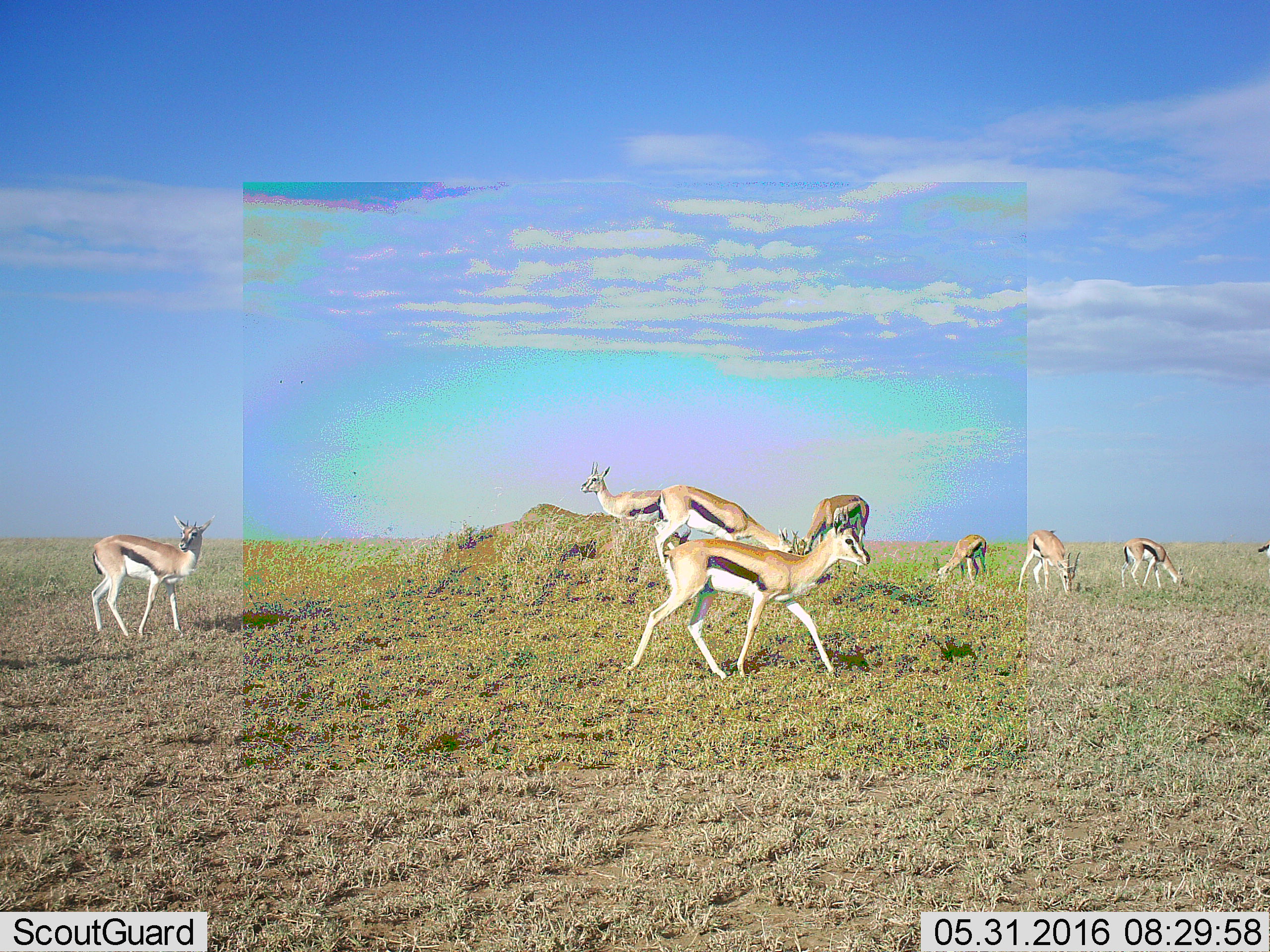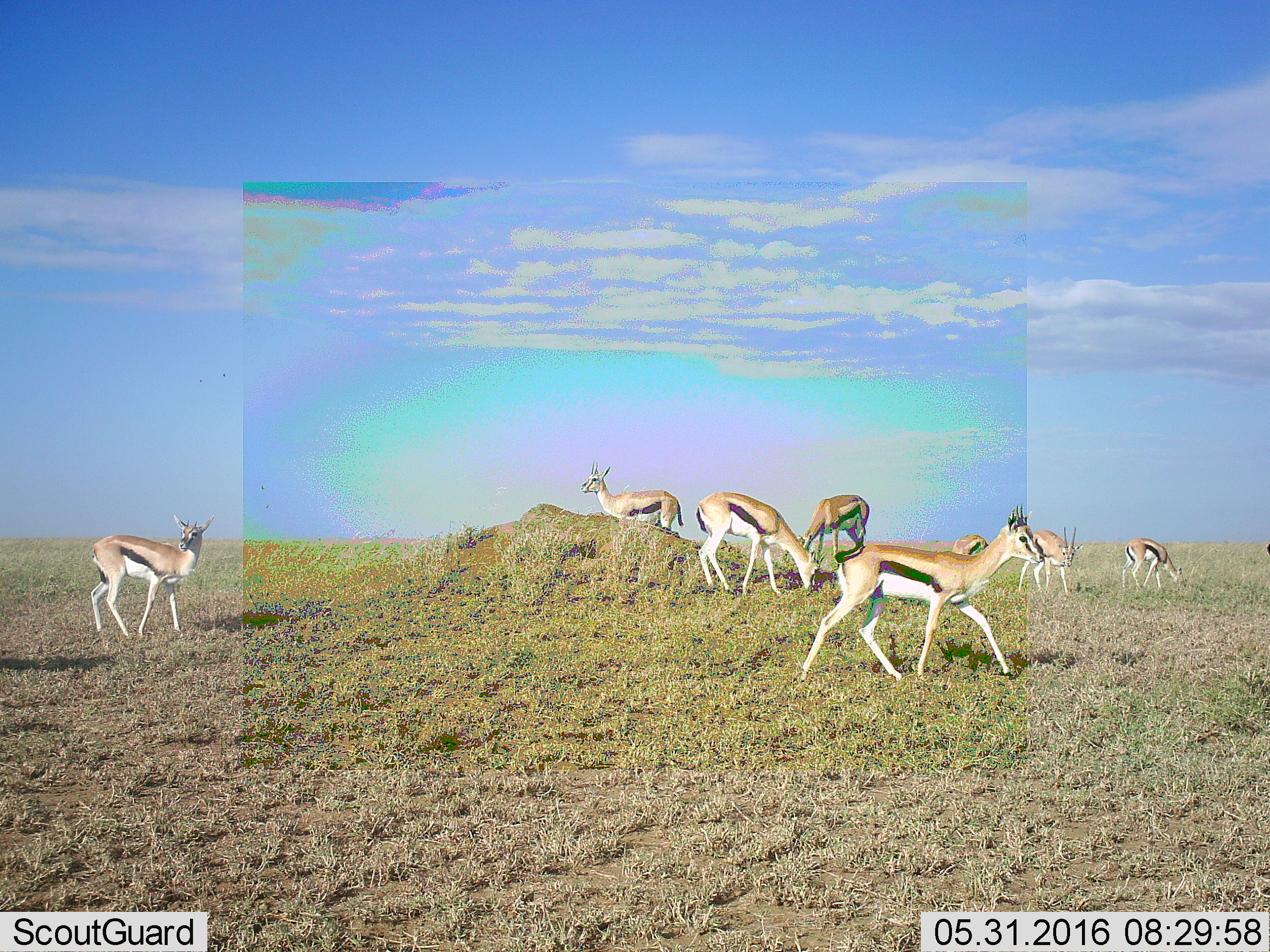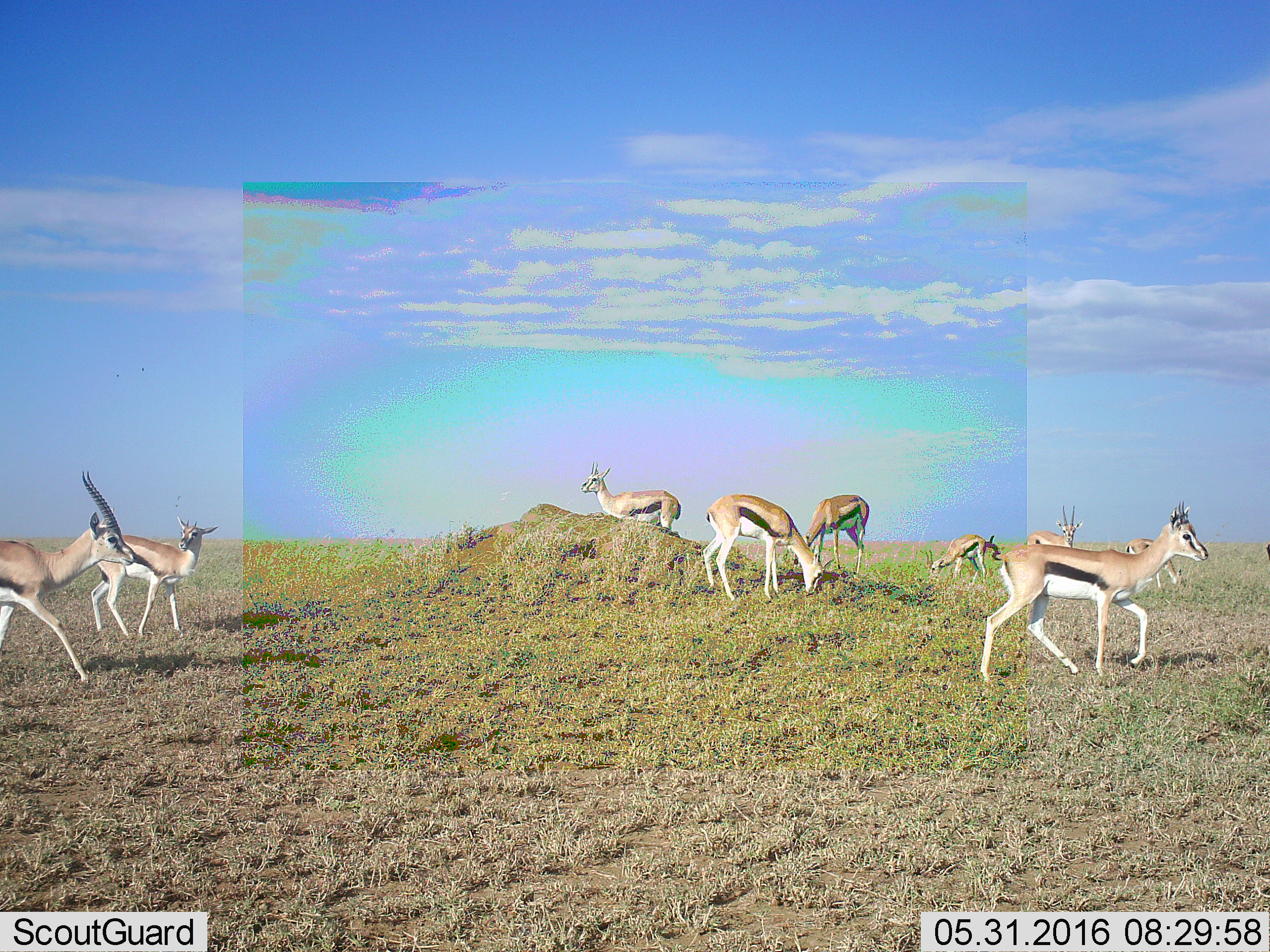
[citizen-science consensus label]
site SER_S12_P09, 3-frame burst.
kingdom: Animalia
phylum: Chordata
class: Mammalia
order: Artiodactyla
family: Bovidae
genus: Eudorcas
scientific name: Eudorcas thomsonii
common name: thomson's gazelle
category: gazellethomsons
Gazellethomsons (thomson's gazelle) (Eudorcas thomsonii), count 9. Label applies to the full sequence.